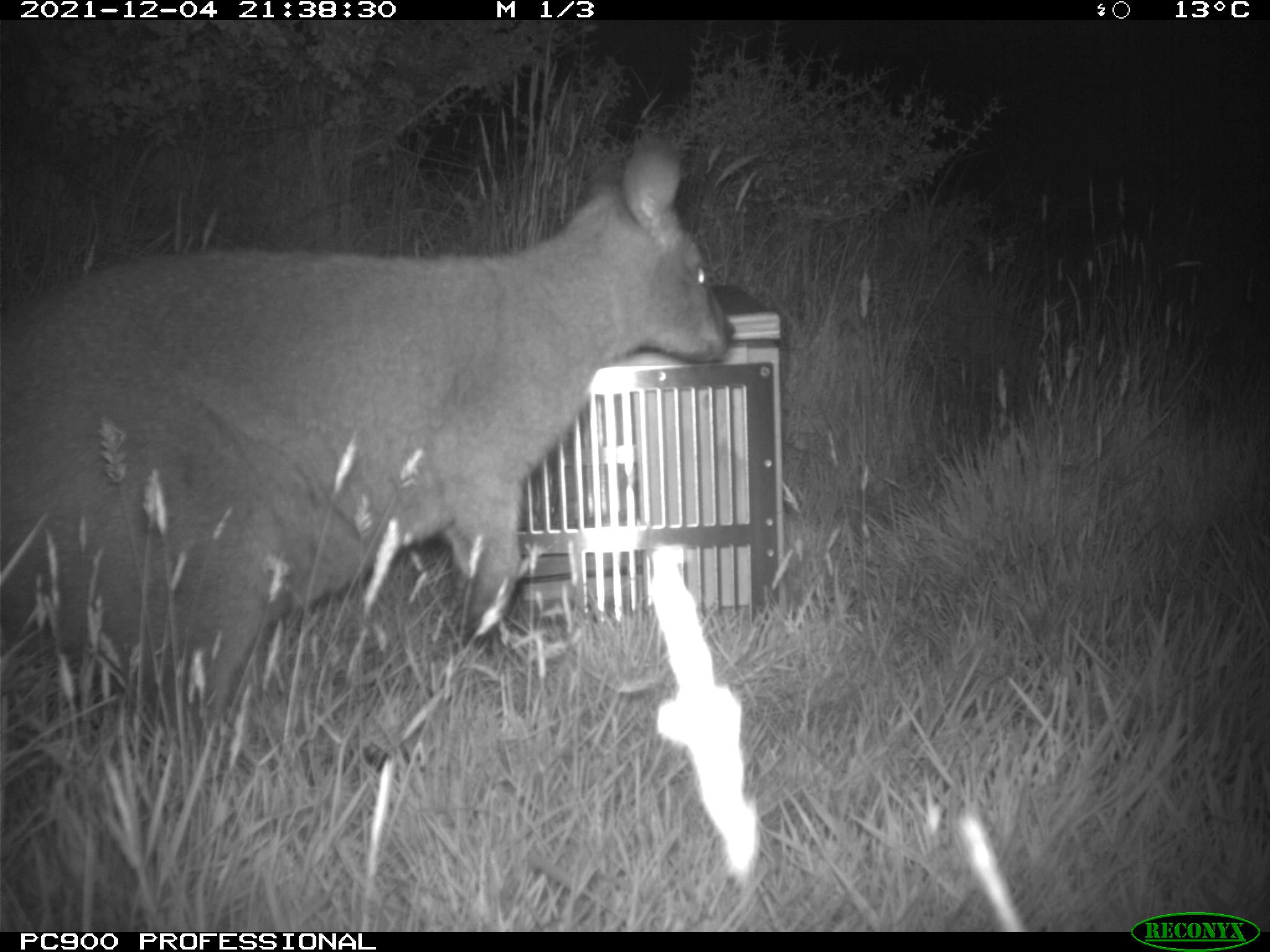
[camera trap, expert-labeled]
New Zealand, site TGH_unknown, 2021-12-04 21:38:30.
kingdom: Animalia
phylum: Chordata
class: Mammalia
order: Diprotodontia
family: Macropodidae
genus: Notamacropus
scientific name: Notamacropus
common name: wallaby